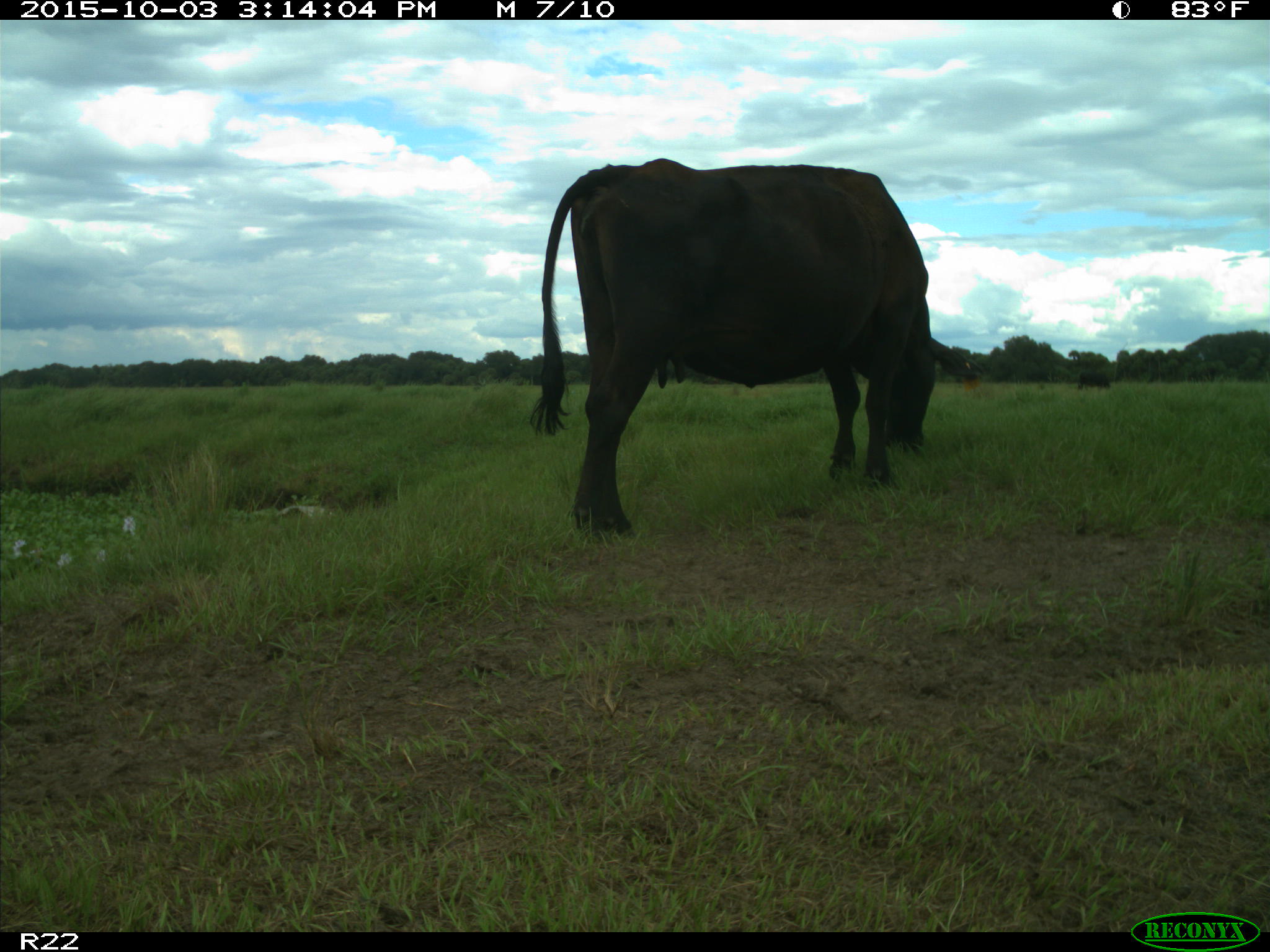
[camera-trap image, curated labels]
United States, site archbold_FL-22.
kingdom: Animalia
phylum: Chordata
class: Mammalia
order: Artiodactyla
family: Bovidae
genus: Bos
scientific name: Bos taurus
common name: domestic cow